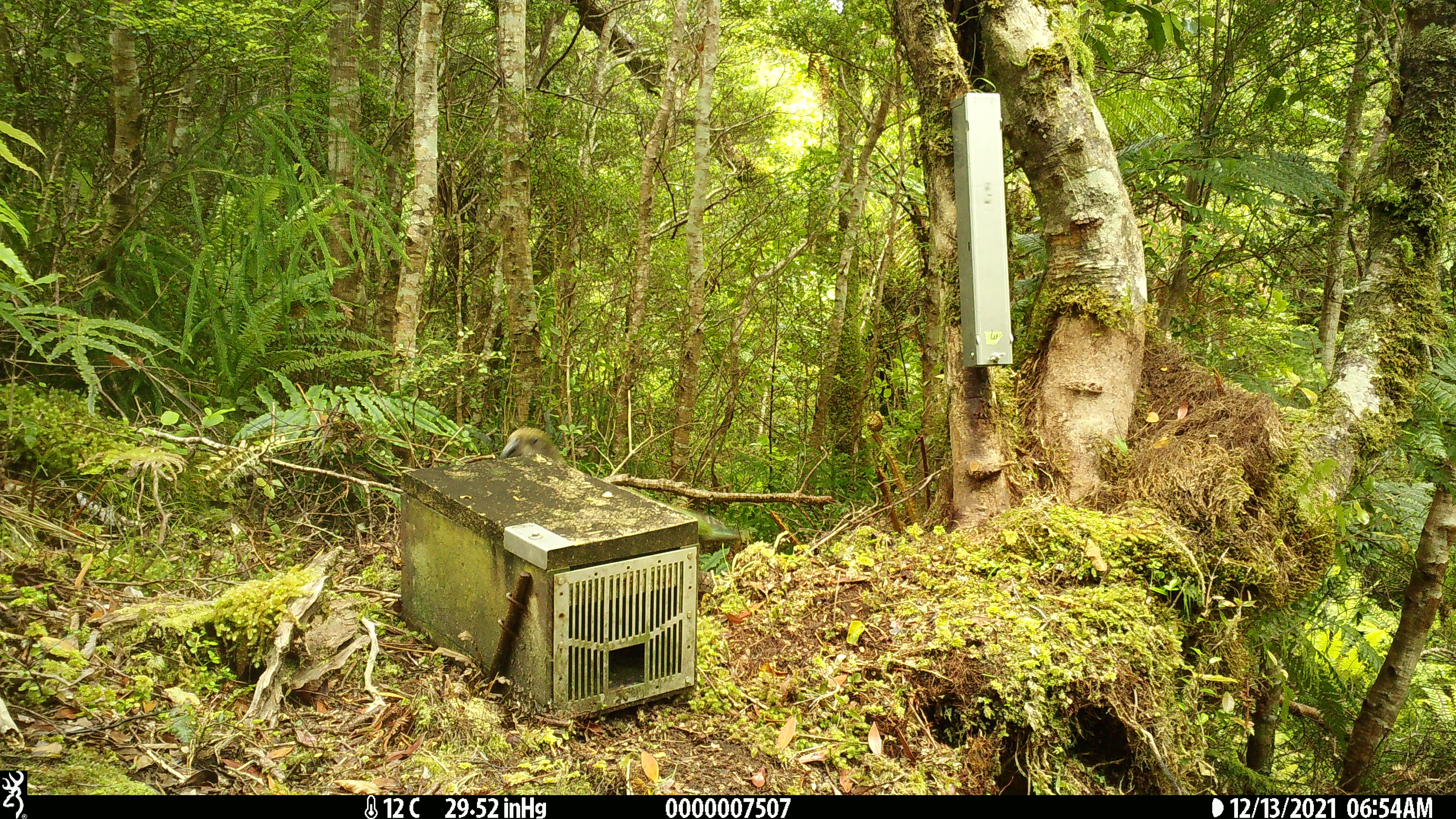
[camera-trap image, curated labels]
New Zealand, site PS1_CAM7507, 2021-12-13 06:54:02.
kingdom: Animalia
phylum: Chordata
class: Aves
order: Psittaciformes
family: Strigopidae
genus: Nestor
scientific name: Nestor notabilis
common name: kea